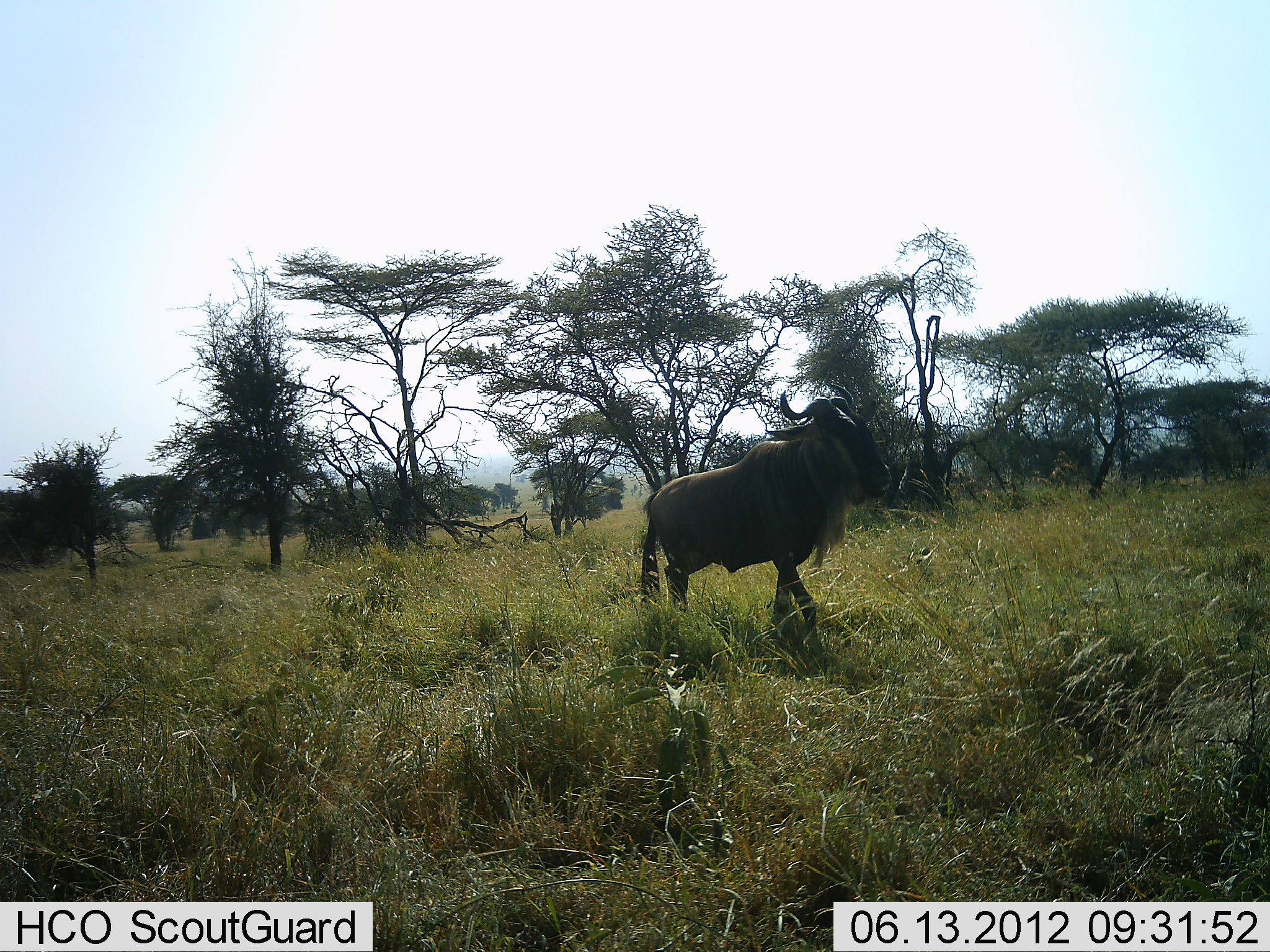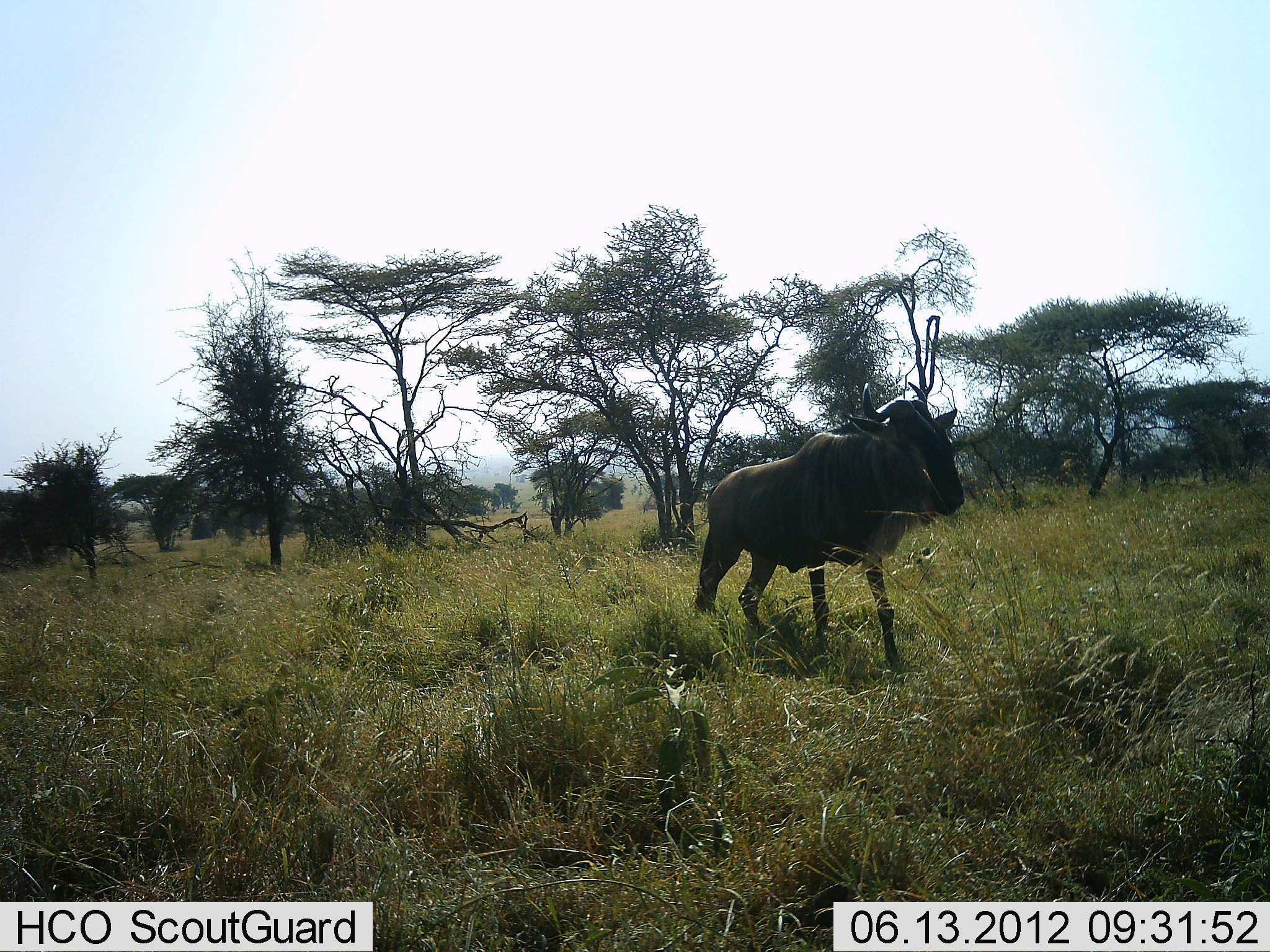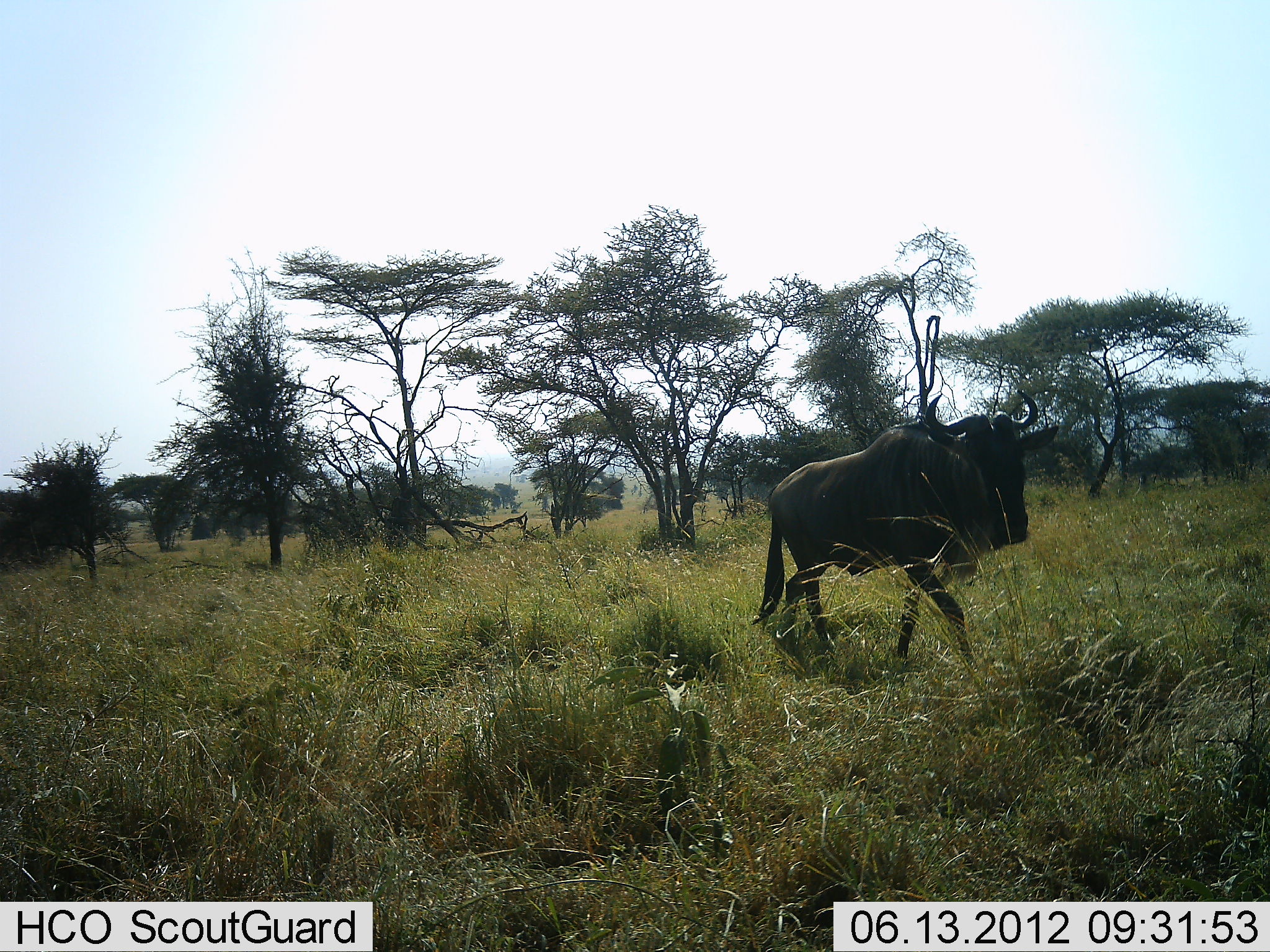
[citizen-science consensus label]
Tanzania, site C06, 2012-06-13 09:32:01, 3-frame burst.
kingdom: Animalia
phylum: Chordata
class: Mammalia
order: Artiodactyla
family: Bovidae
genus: Connochaetes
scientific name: Connochaetes taurinus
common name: blue wildebeest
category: wildebeest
Wildebeest (blue wildebeest) (Connochaetes taurinus), count 1. Behavior (volunteer vote fractions): standing 0%, resting 0%, moving 100%, interacting 0%. Young present (vote fraction): 0%. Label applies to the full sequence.